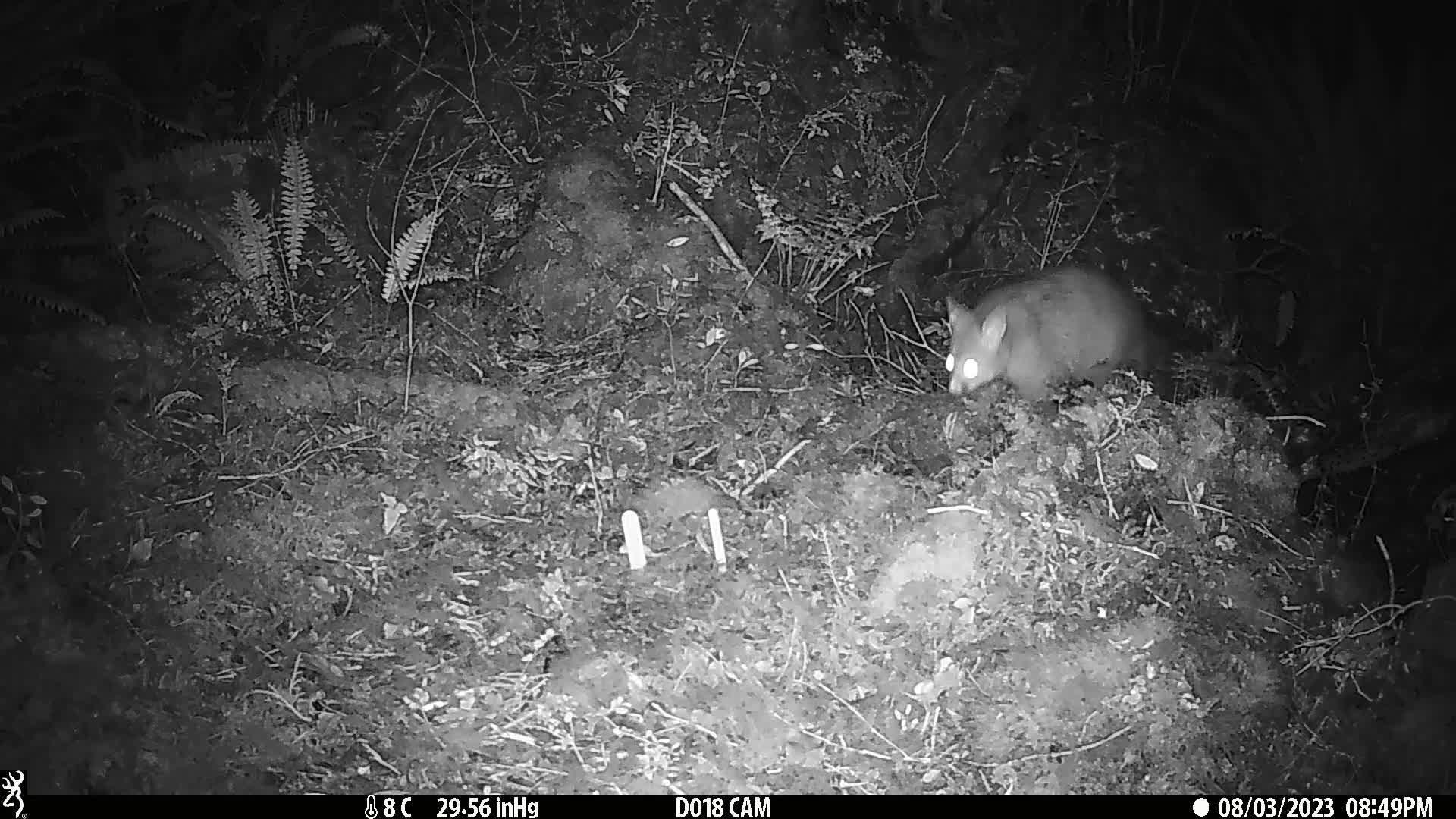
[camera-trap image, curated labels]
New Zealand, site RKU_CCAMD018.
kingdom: Animalia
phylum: Chordata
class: Mammalia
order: Diprotodontia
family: Phalangeridae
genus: Trichosurus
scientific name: Trichosurus vulpecula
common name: common brushtail possum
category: possum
Possum (common brushtail possum) (Trichosurus vulpecula).